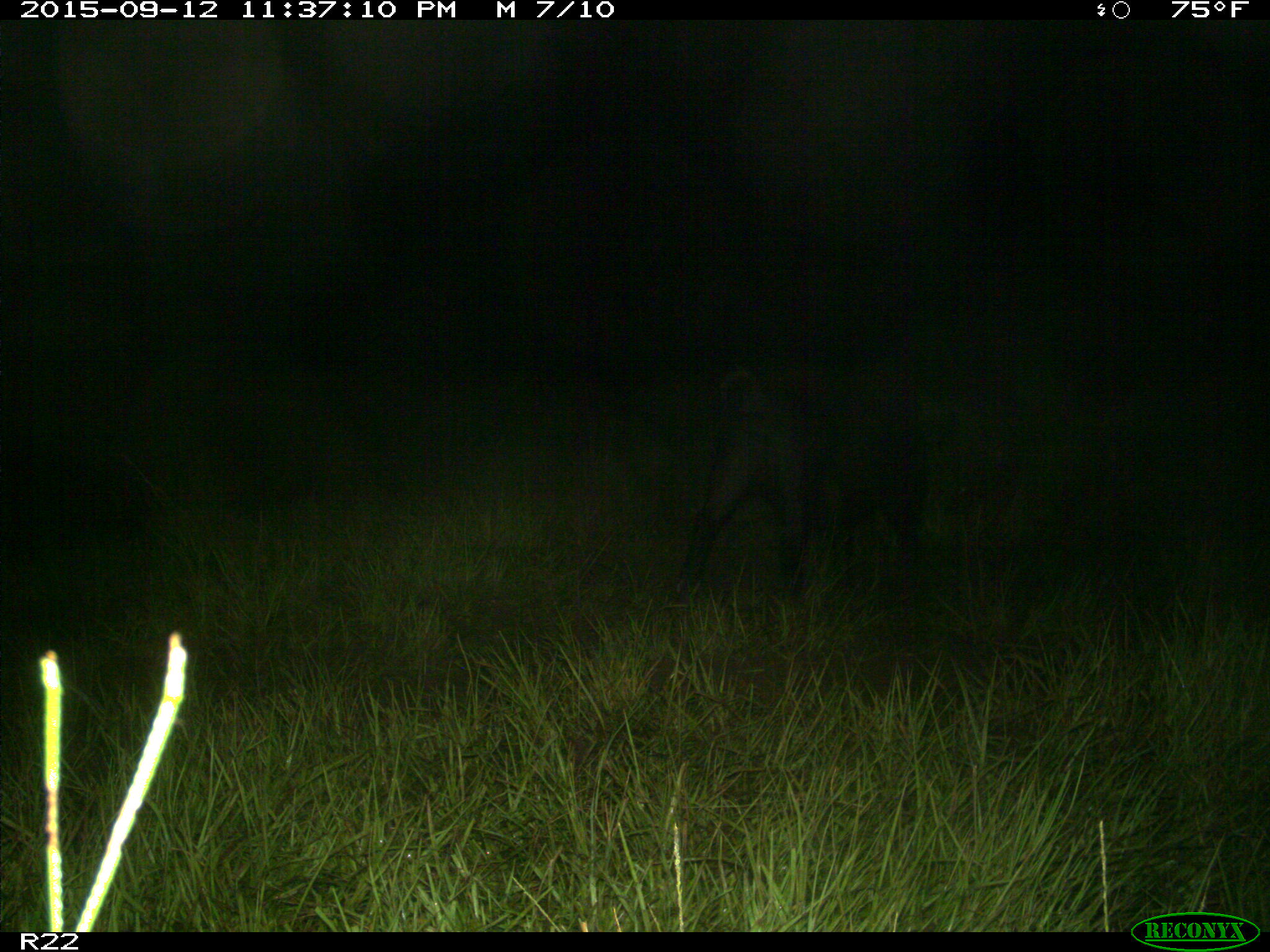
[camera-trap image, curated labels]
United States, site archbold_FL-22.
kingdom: Animalia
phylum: Chordata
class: Mammalia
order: Artiodactyla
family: Suidae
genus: Sus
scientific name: Sus scrofa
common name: wild boar